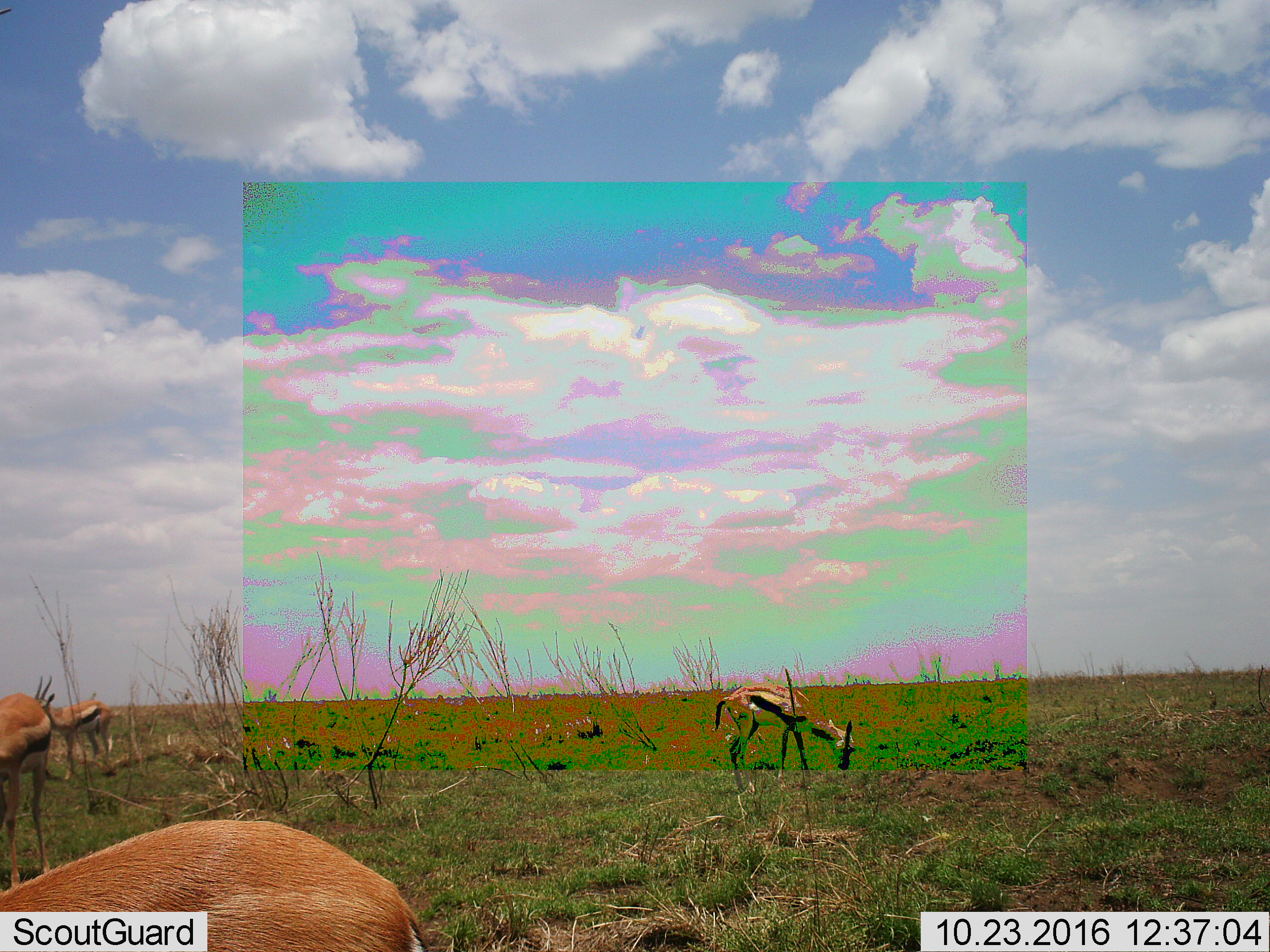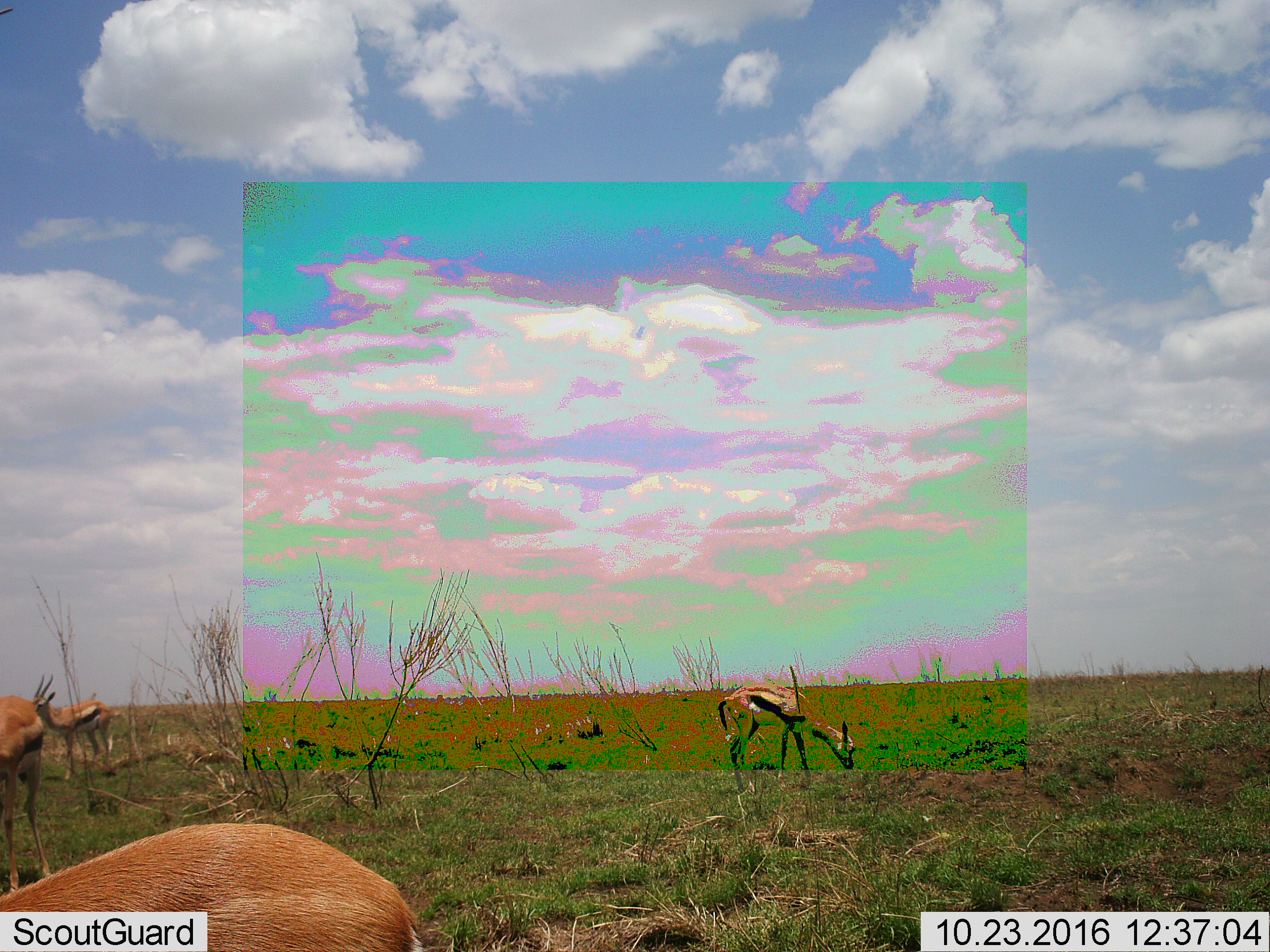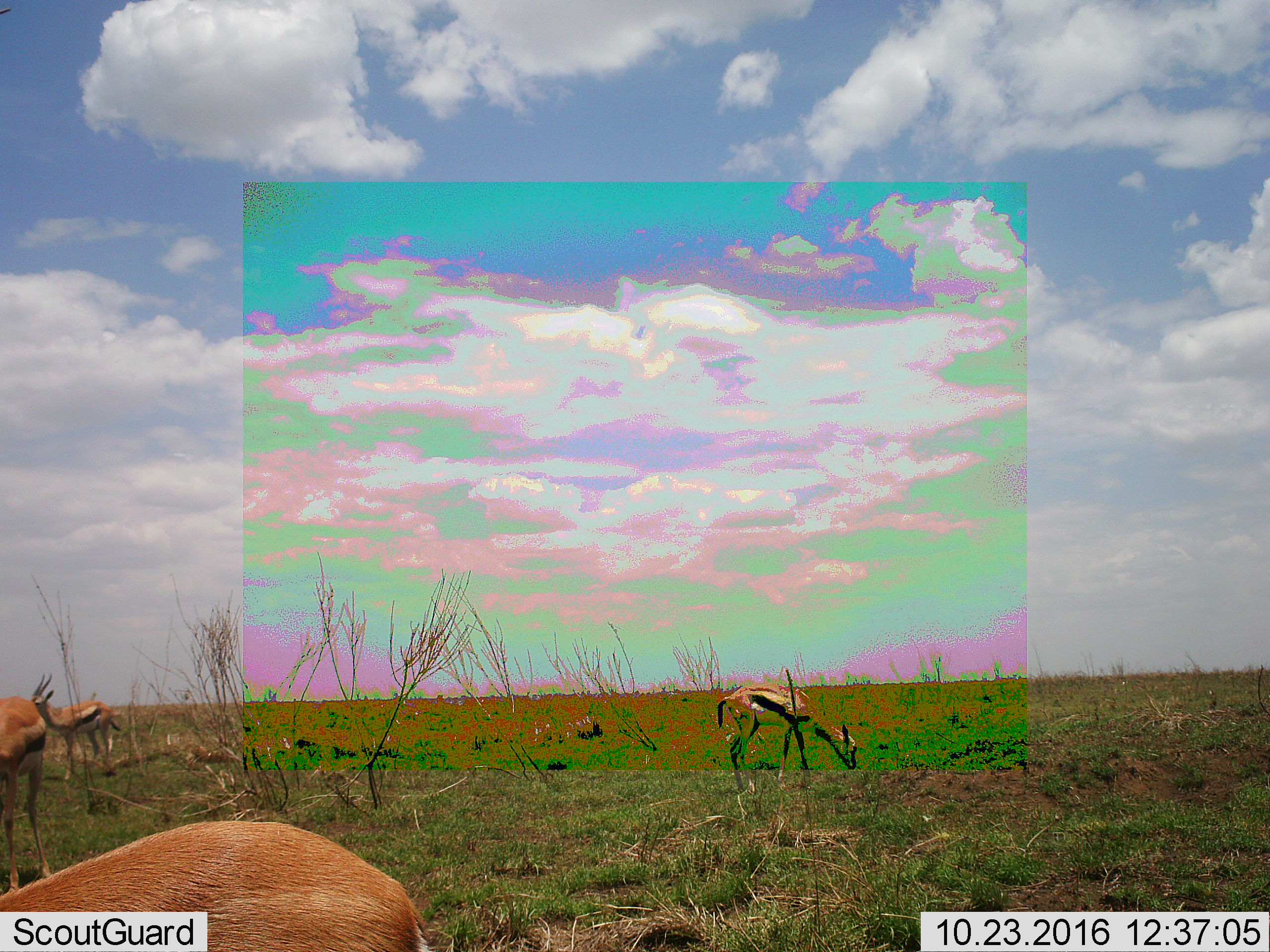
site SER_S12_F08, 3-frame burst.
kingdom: Animalia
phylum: Chordata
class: Mammalia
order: Artiodactyla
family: Bovidae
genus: Eudorcas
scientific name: Eudorcas thomsonii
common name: thomson's gazelle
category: gazellethomsons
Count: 4.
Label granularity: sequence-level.